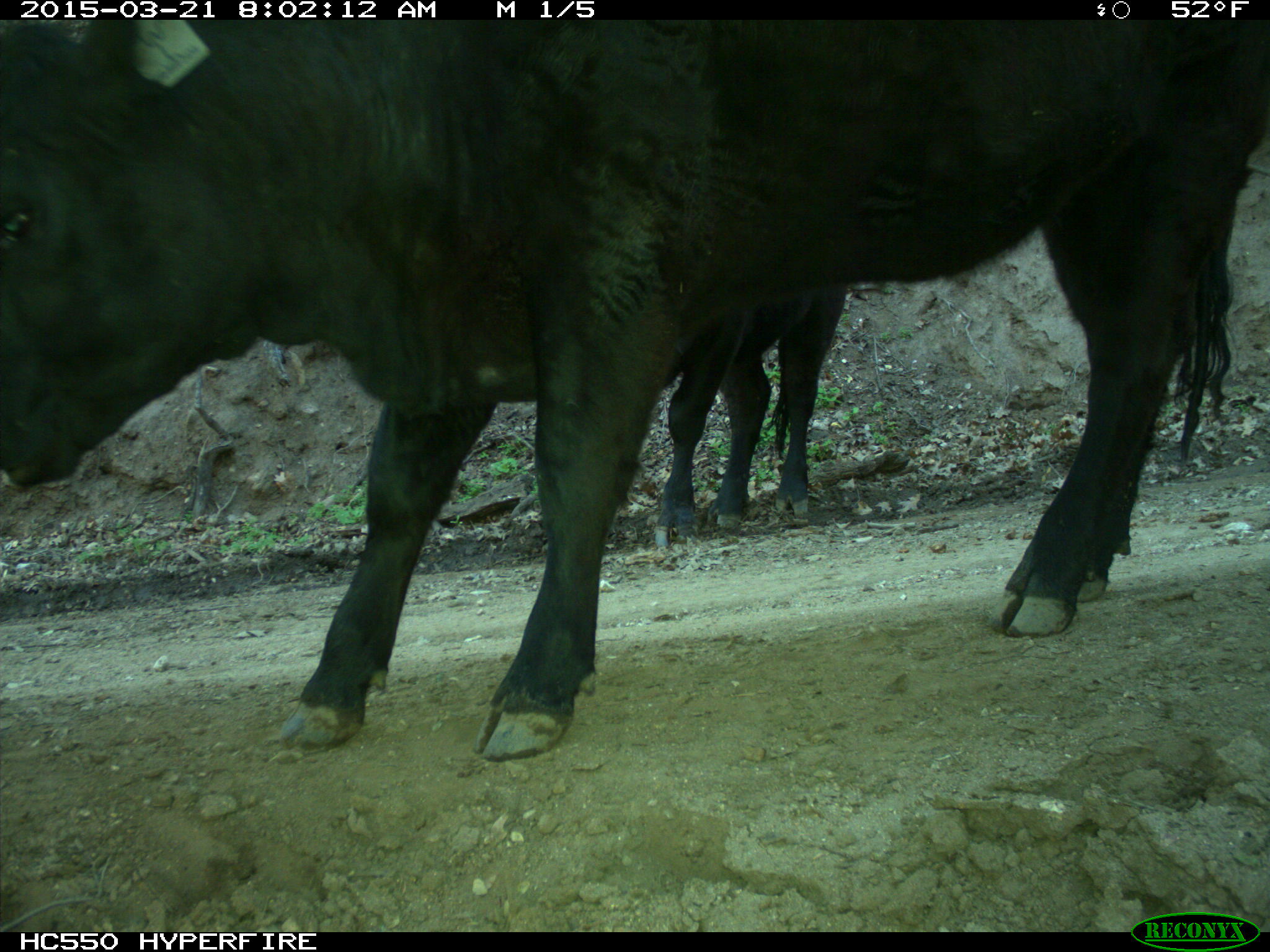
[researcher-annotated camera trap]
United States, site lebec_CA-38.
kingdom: Animalia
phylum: Chordata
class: Mammalia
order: Artiodactyla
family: Bovidae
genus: Bos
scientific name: Bos taurus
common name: domestic cow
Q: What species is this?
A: Bos taurus (domestic cow).